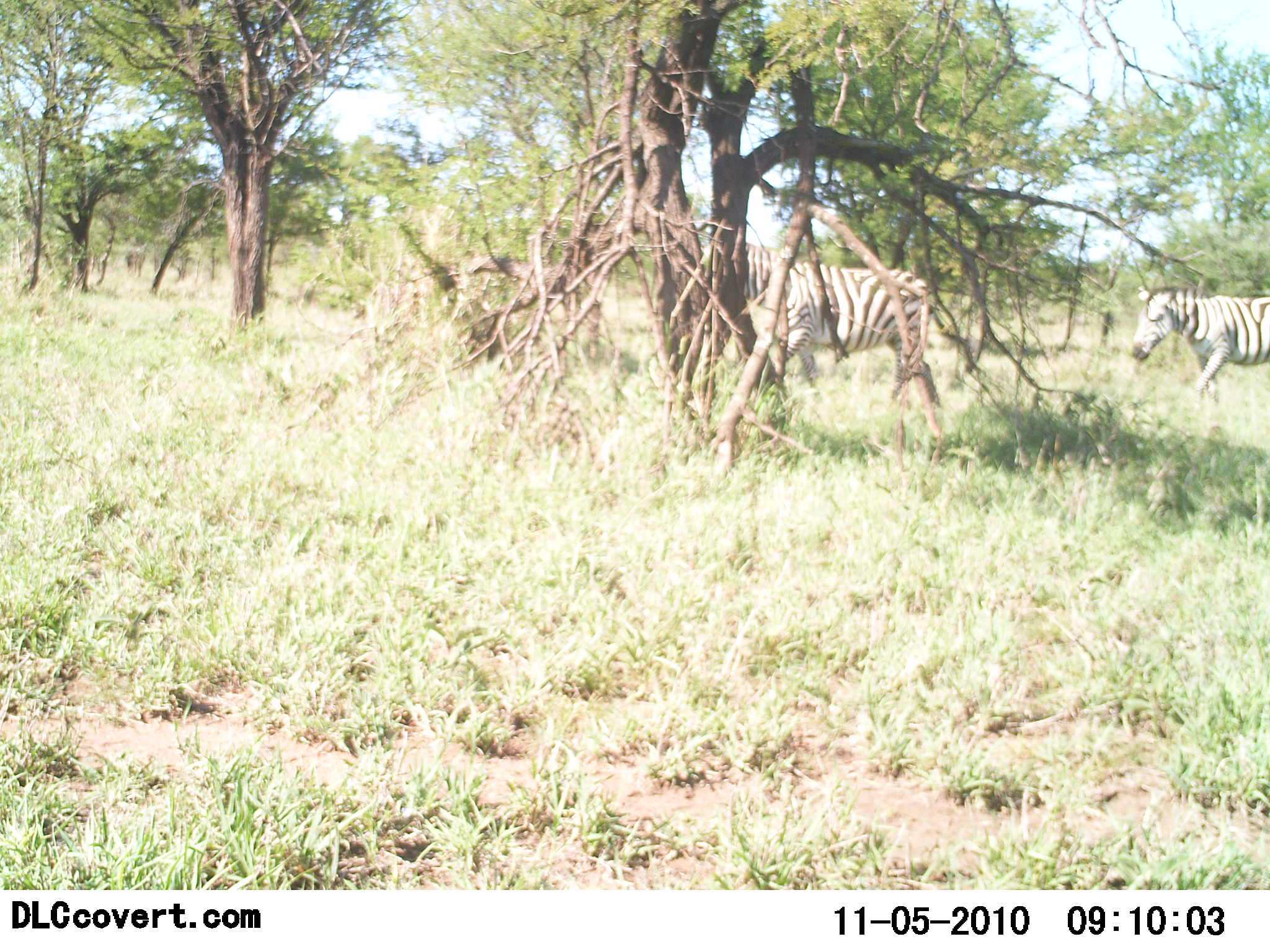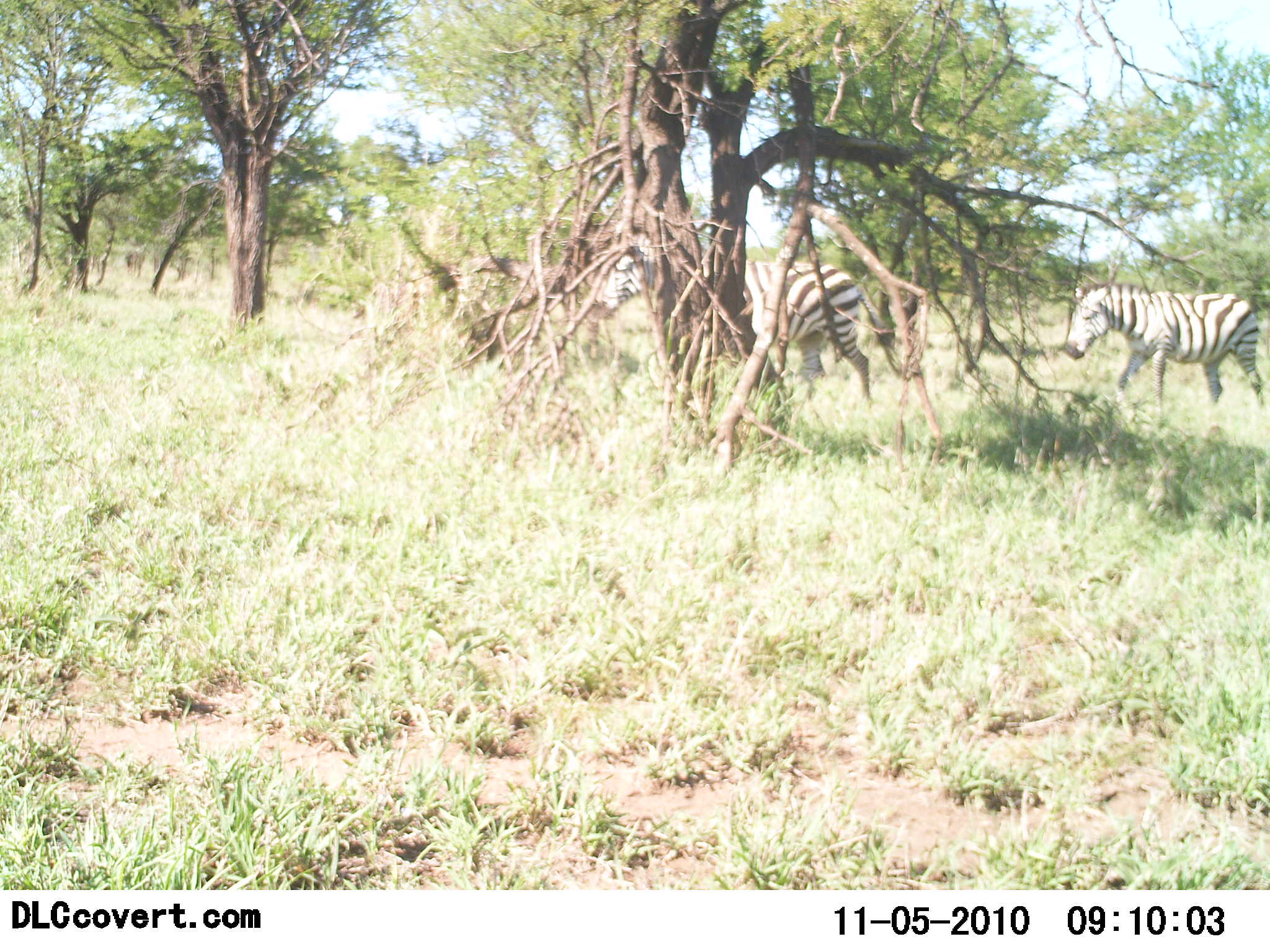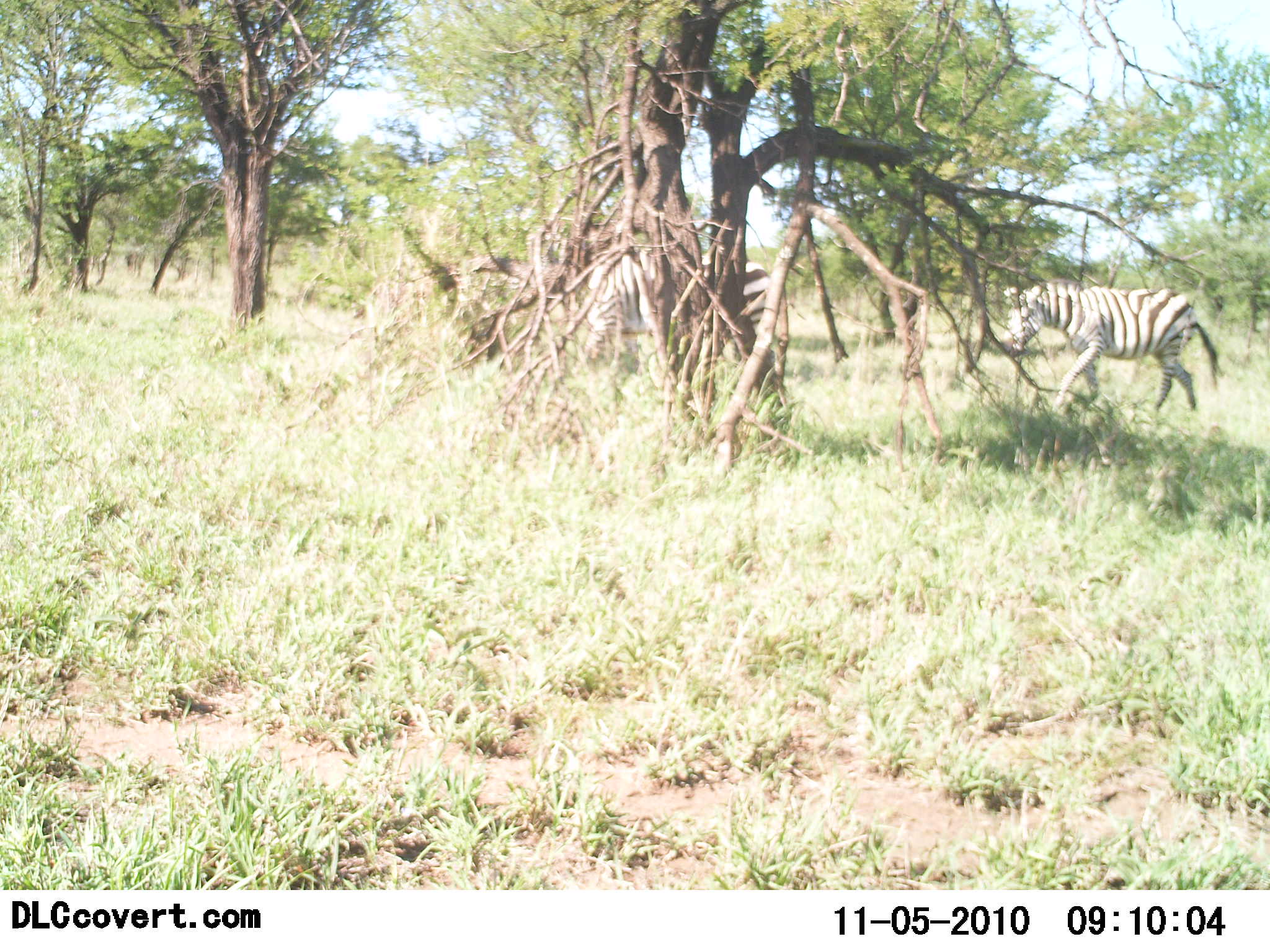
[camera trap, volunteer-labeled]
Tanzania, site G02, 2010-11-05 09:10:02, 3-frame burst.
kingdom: Animalia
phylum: Chordata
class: Mammalia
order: Perissodactyla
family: Equidae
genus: Equus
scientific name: Equus quagga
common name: plains zebra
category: zebra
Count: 2.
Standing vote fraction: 9%.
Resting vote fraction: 0%.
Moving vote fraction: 91%.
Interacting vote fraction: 0%.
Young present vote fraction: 0%.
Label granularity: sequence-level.